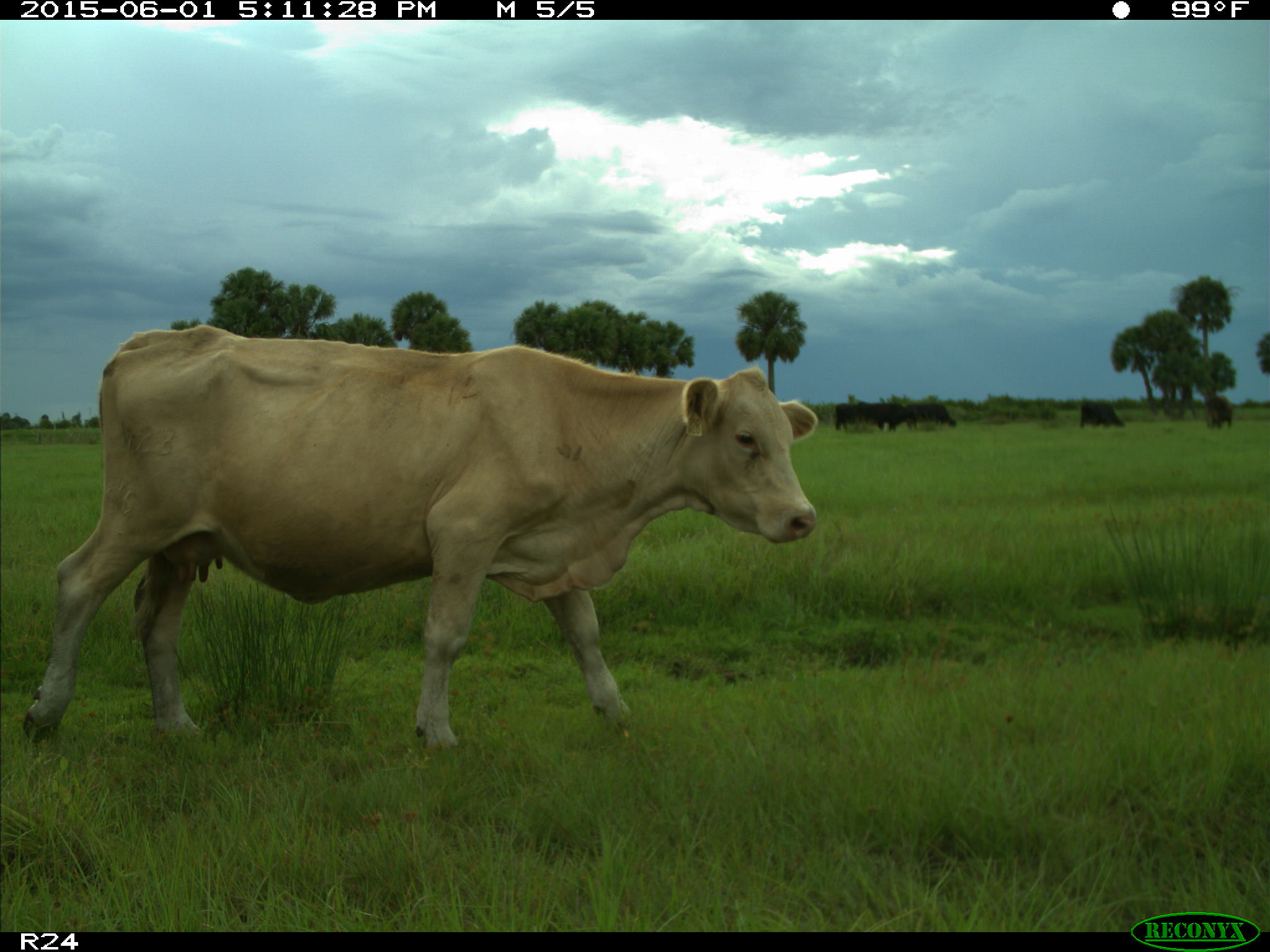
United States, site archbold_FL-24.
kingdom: Animalia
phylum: Chordata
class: Mammalia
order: Artiodactyla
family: Bovidae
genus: Bos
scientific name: Bos taurus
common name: domestic cow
Bos taurus (domestic cow).